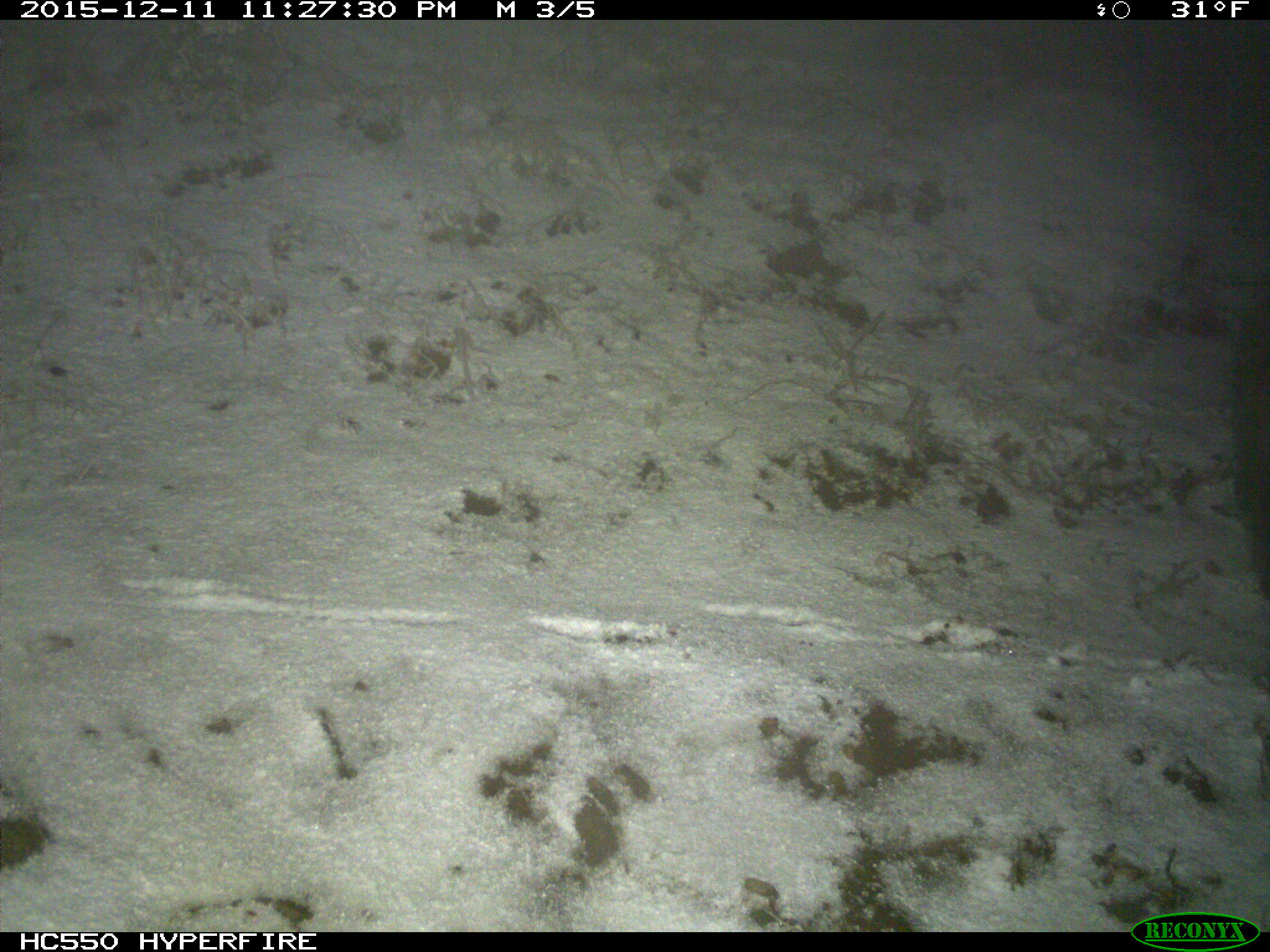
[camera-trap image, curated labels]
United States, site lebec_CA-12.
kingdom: Animalia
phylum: Chordata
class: Mammalia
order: Artiodactyla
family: Suidae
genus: Sus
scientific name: Sus scrofa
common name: wild boar